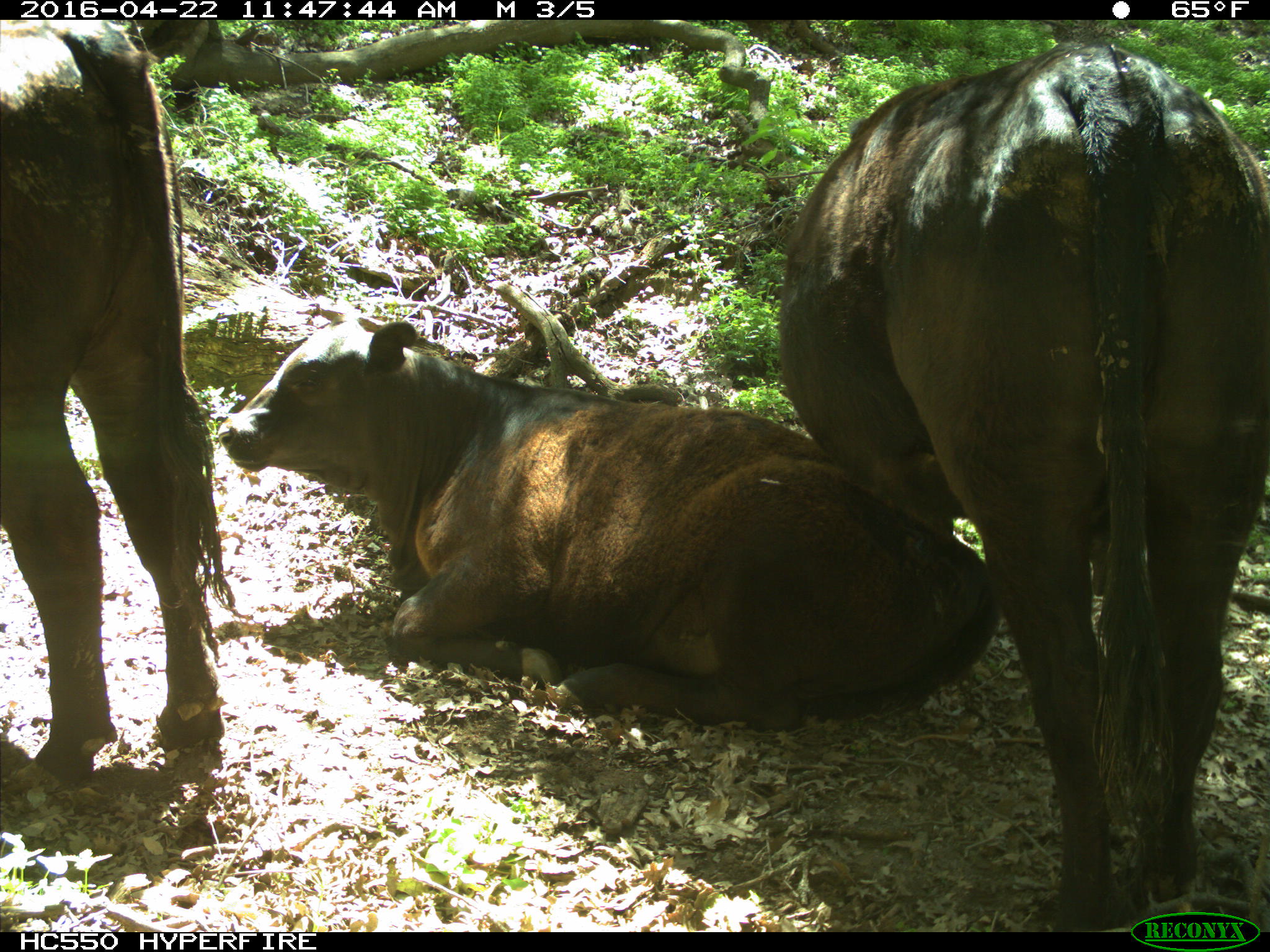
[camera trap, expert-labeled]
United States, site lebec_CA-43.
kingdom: Animalia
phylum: Chordata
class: Mammalia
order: Artiodactyla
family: Bovidae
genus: Bos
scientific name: Bos taurus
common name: domestic cow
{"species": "Bos taurus (domestic cow)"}